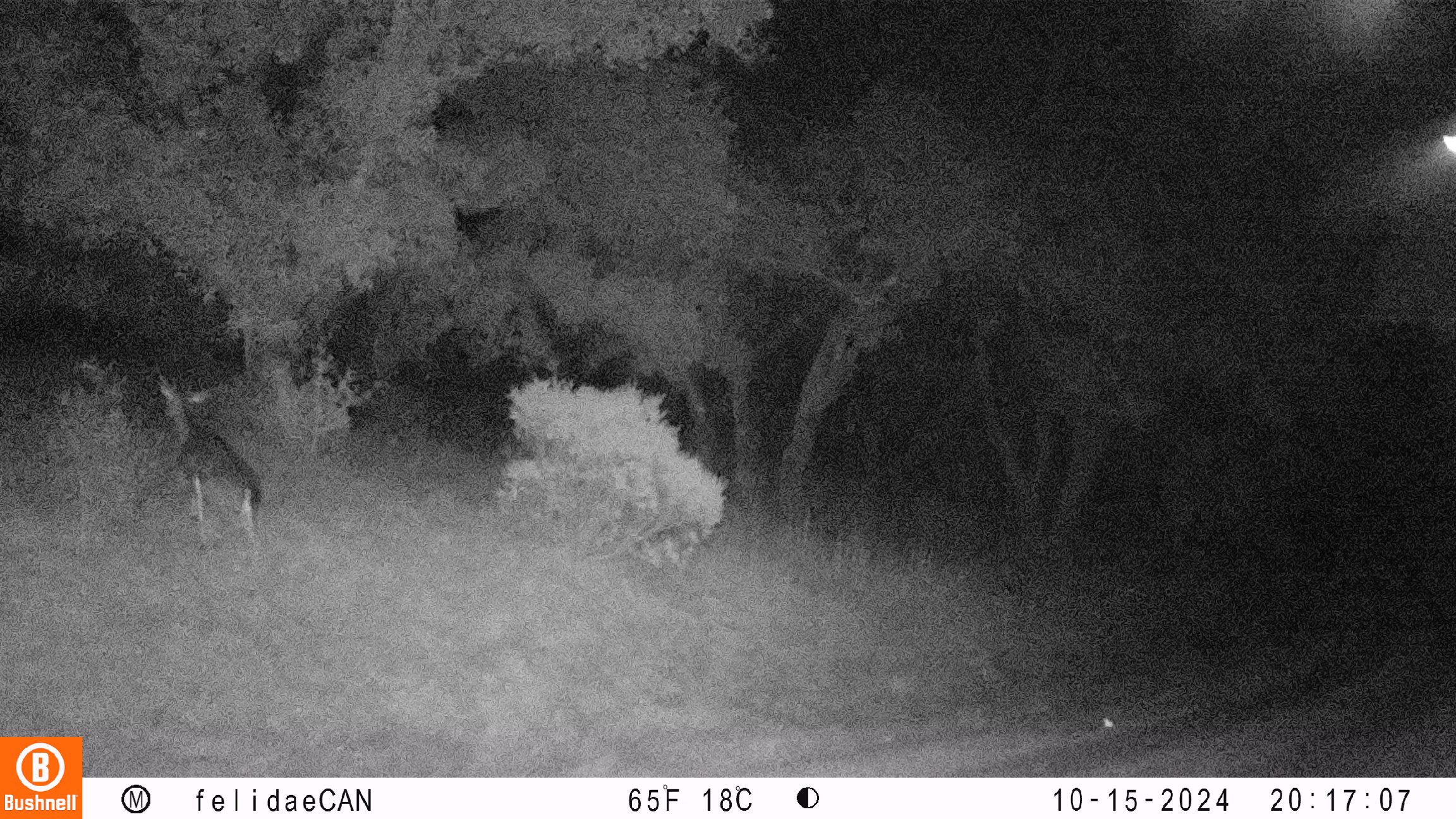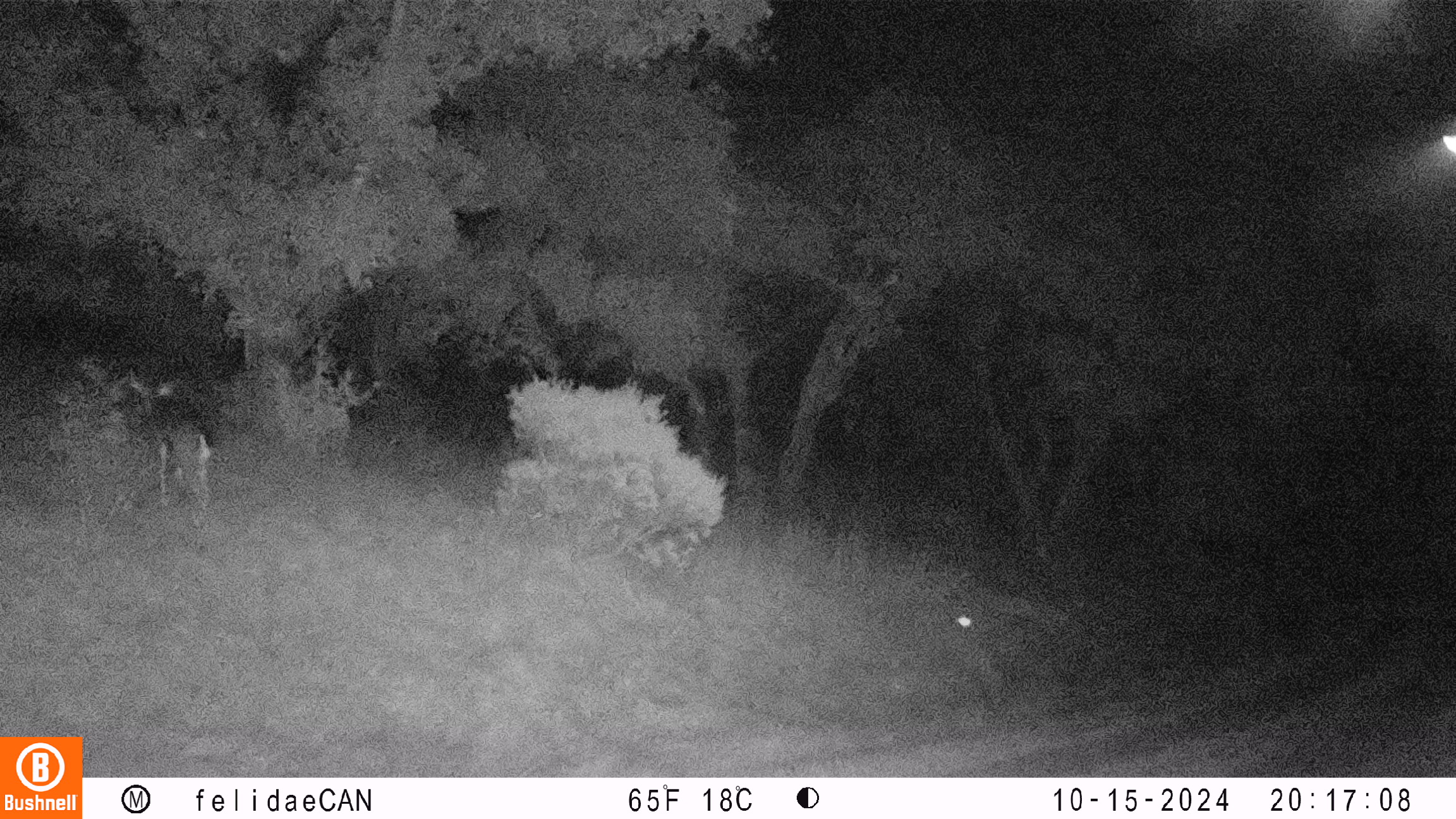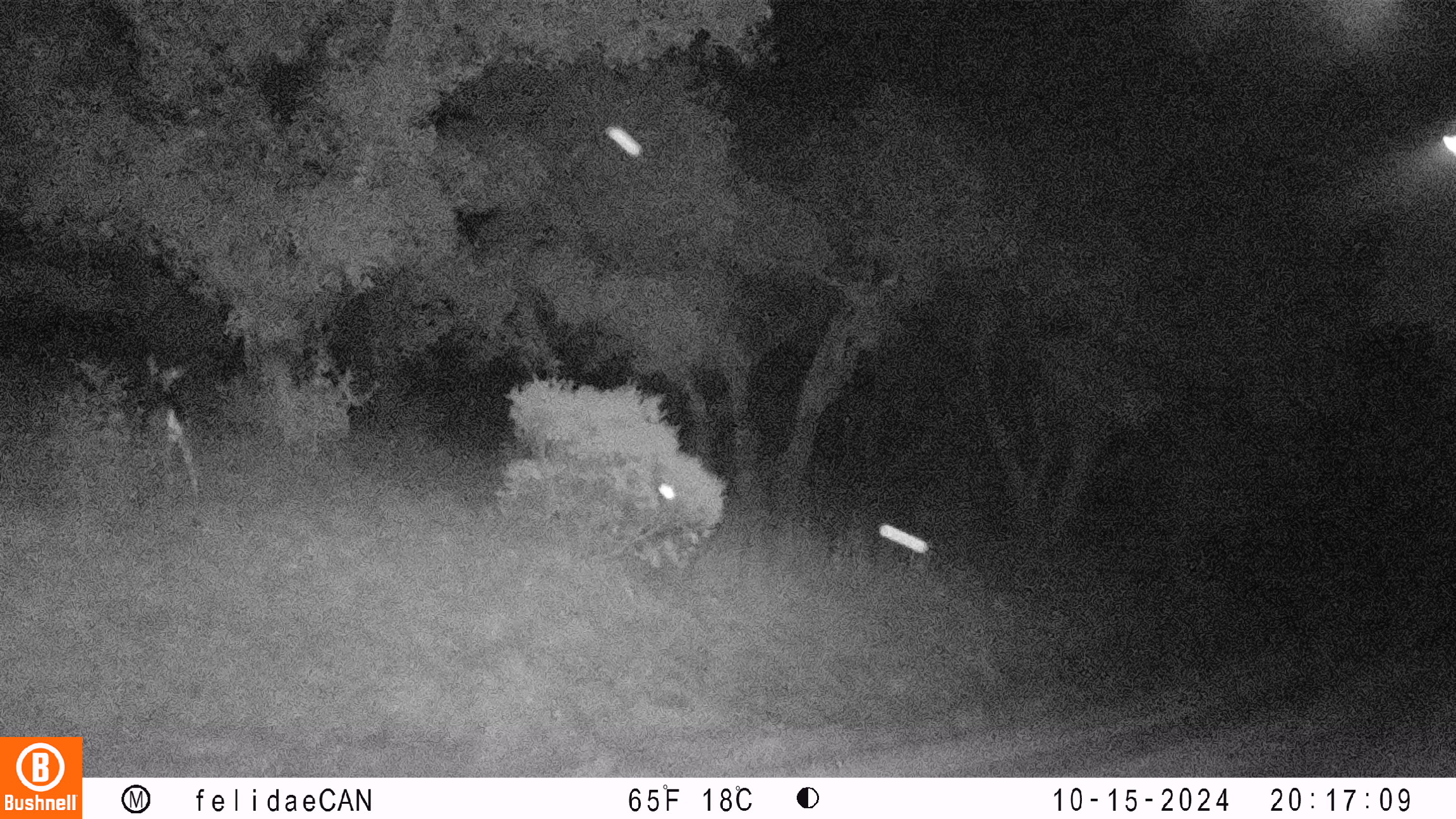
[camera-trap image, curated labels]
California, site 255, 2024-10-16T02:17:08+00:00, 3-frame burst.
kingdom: Animalia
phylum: Chordata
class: Mammalia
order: Artiodactyla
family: Cervidae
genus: Odocoileus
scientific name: Odocoileus hemionus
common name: mule deer